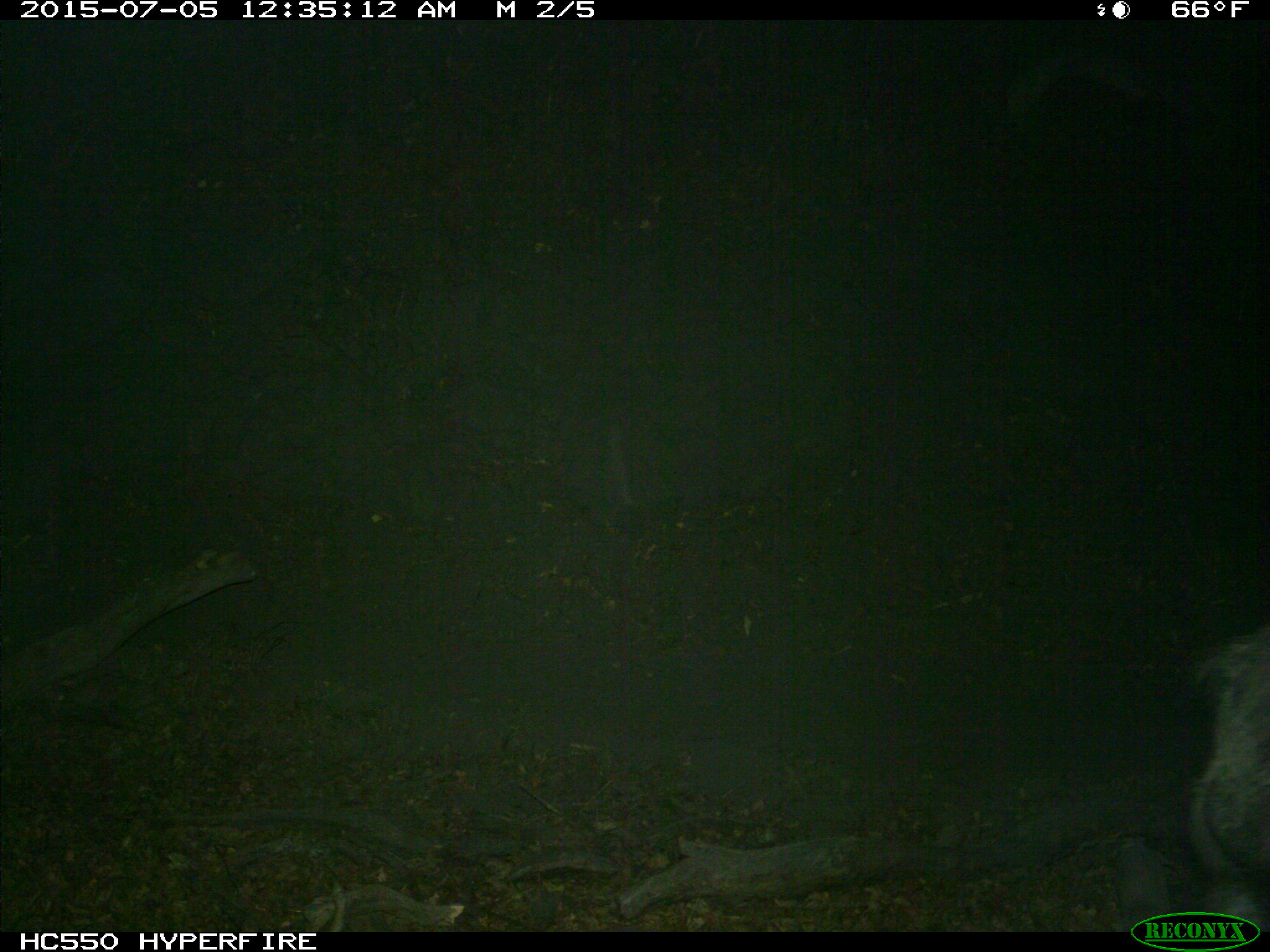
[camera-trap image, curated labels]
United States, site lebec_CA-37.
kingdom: Animalia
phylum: Chordata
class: Mammalia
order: Artiodactyla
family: Suidae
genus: Sus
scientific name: Sus scrofa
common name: wild boar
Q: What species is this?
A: Sus scrofa (wild boar).